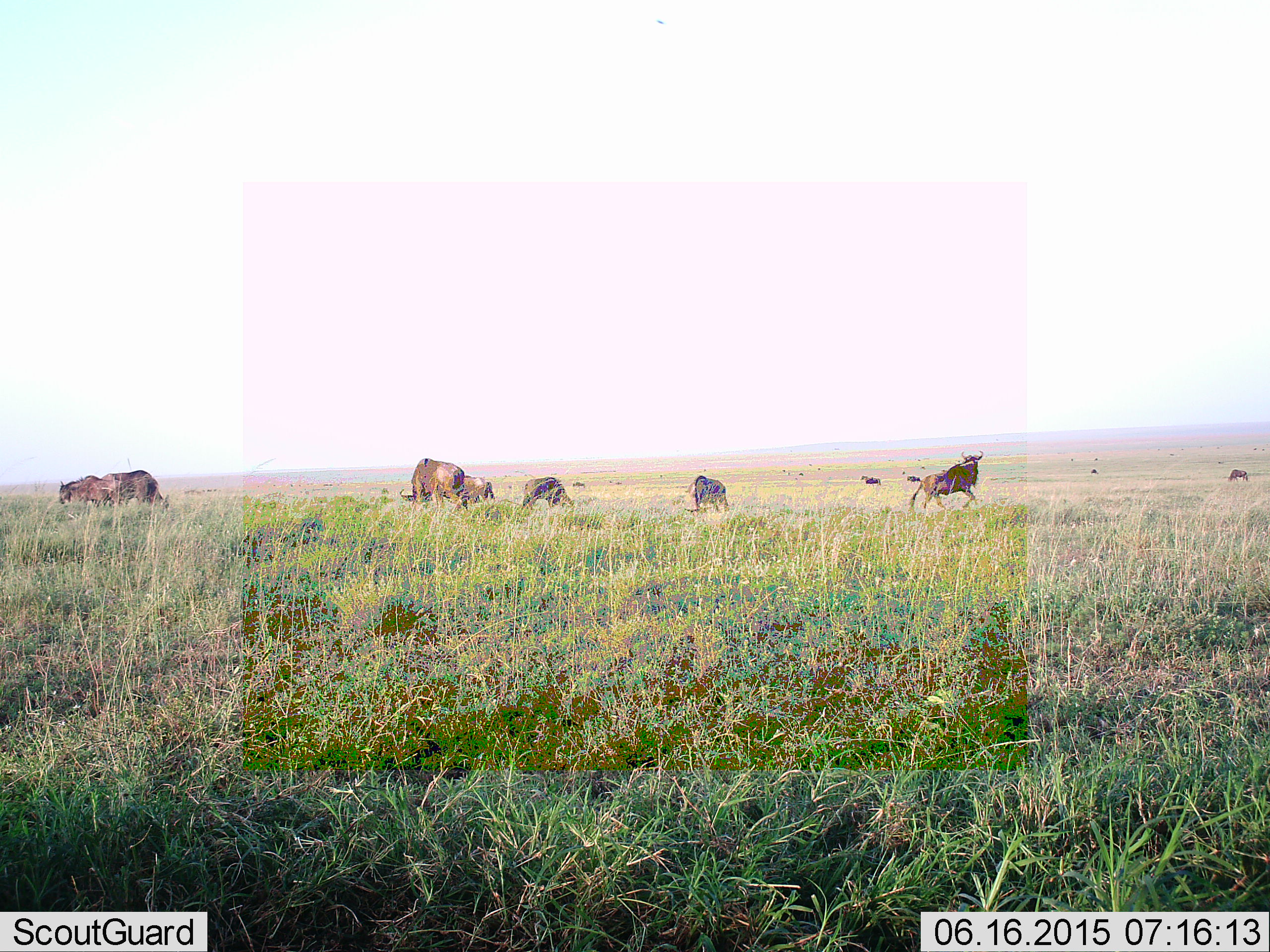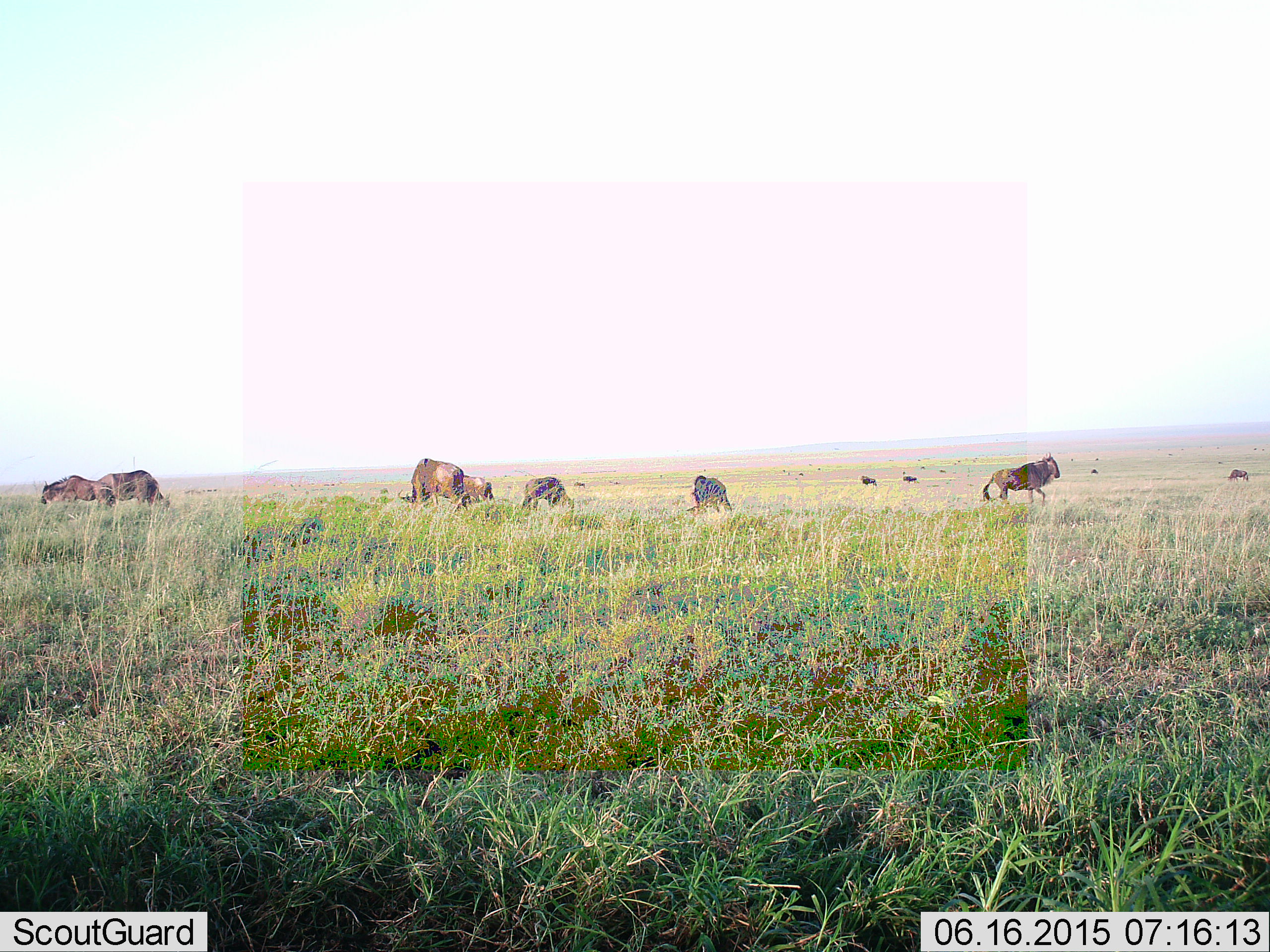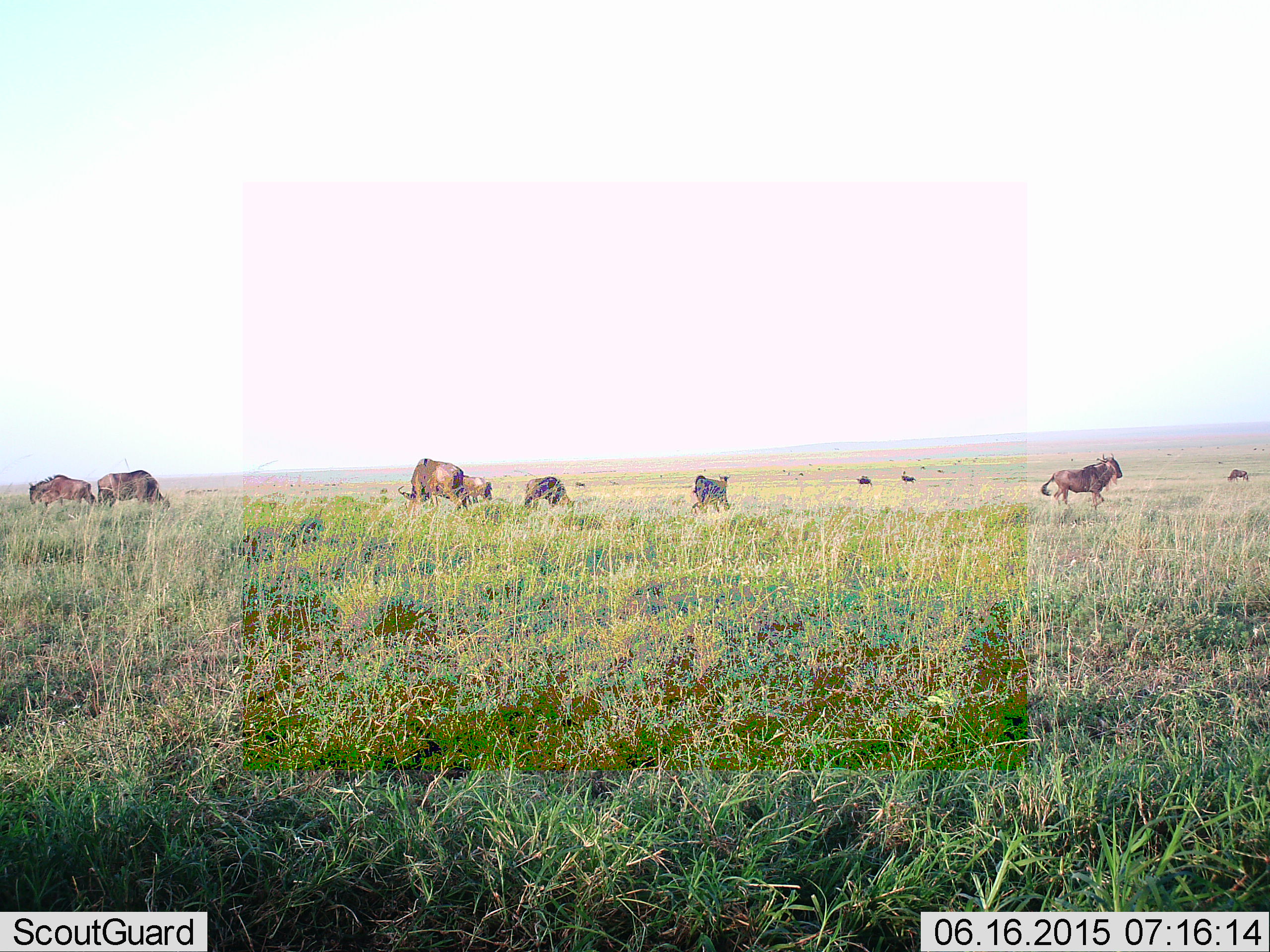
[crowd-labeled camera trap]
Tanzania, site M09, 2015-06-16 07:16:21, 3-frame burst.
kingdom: Animalia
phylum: Chordata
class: Mammalia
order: Artiodactyla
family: Bovidae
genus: Connochaetes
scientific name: Connochaetes taurinus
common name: blue wildebeest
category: wildebeest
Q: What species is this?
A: Wildebeest (blue wildebeest) (Connochaetes taurinus).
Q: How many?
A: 10.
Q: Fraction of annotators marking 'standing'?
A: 40%.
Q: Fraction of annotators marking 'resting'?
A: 0%.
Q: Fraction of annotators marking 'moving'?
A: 80%.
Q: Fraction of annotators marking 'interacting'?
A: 0%.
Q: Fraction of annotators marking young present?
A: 10%.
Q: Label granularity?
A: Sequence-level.